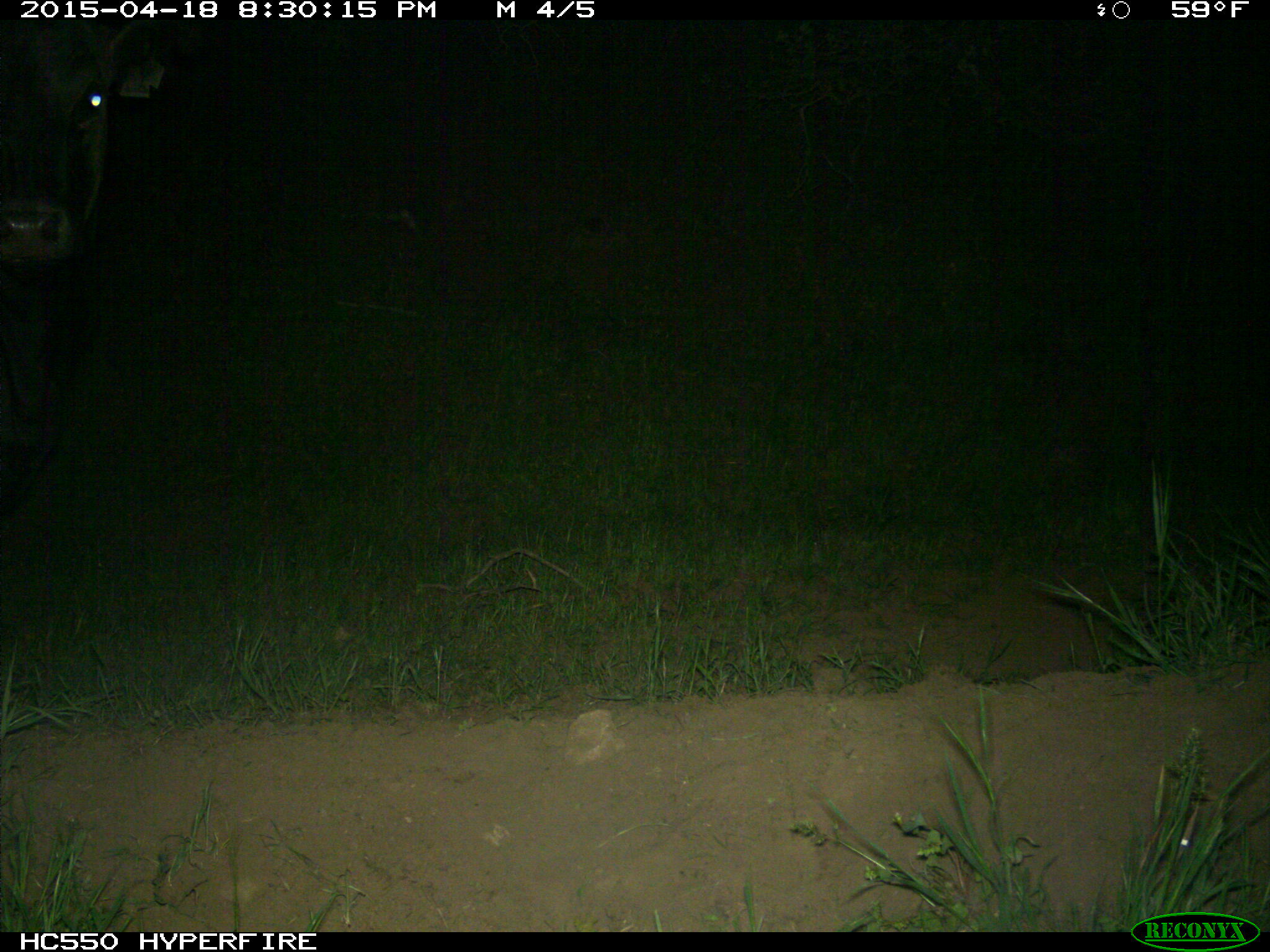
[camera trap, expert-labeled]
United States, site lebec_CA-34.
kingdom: Animalia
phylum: Chordata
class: Mammalia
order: Artiodactyla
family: Bovidae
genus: Bos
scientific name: Bos taurus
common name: domestic cow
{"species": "Bos taurus (domestic cow)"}